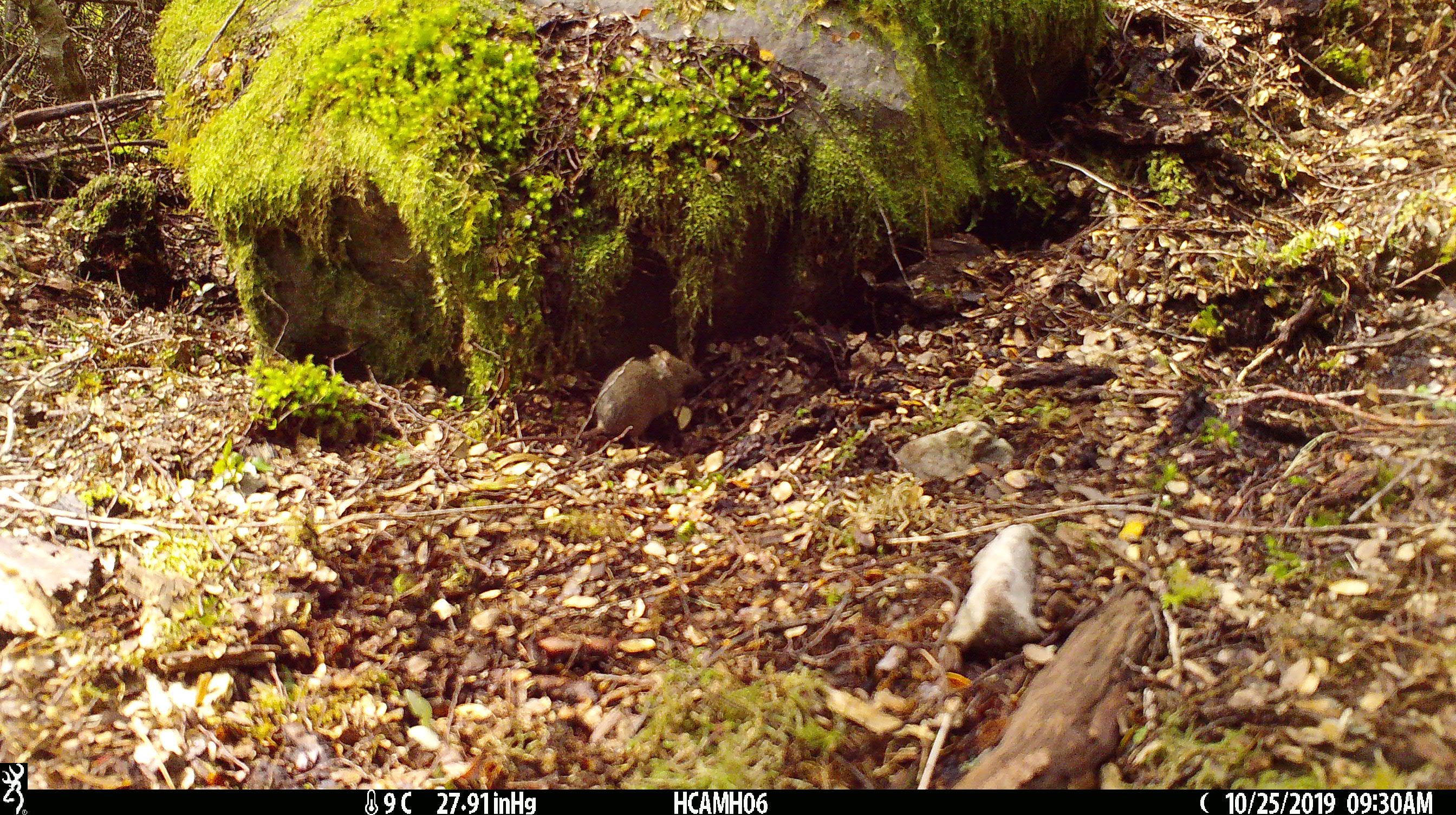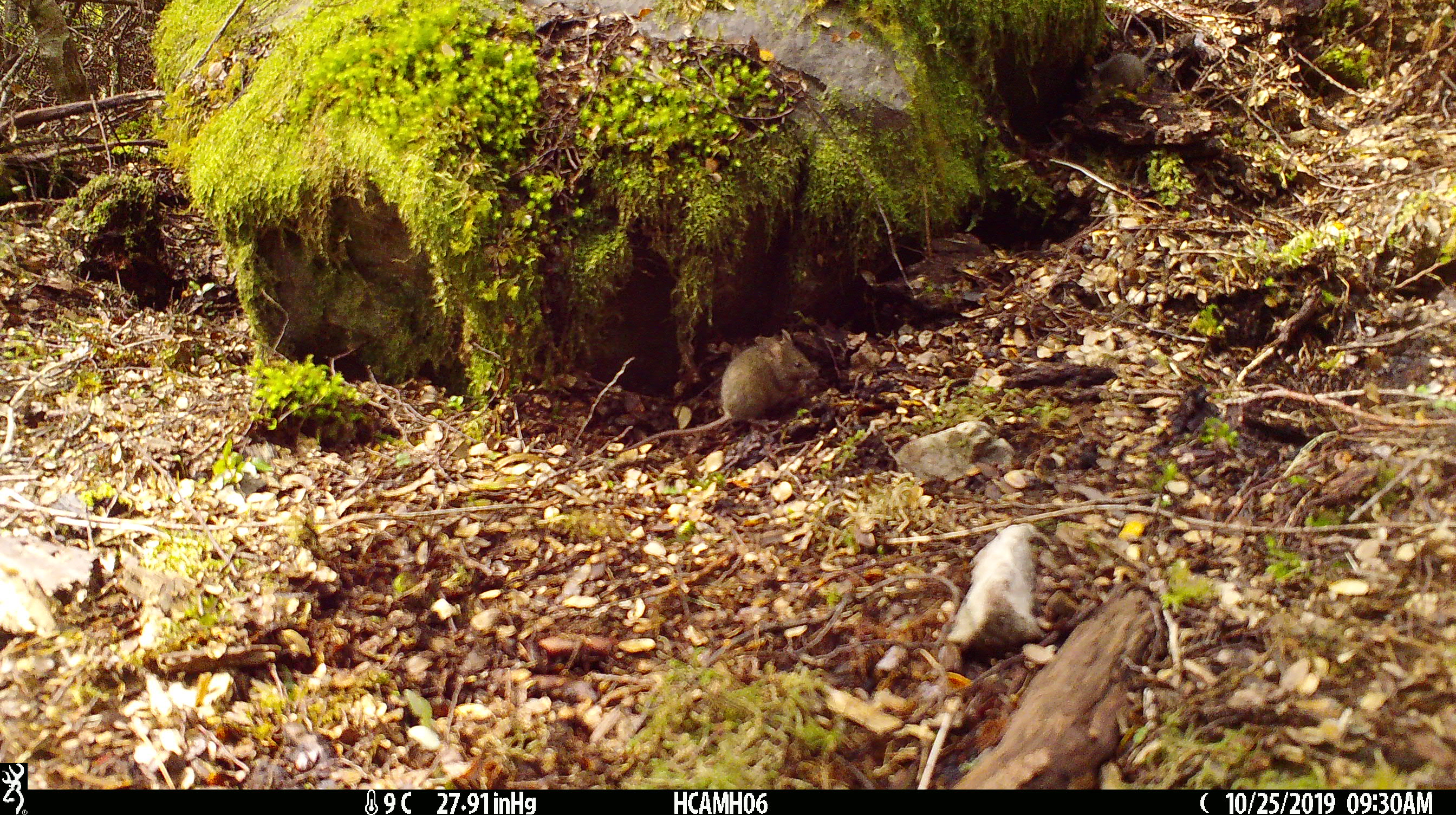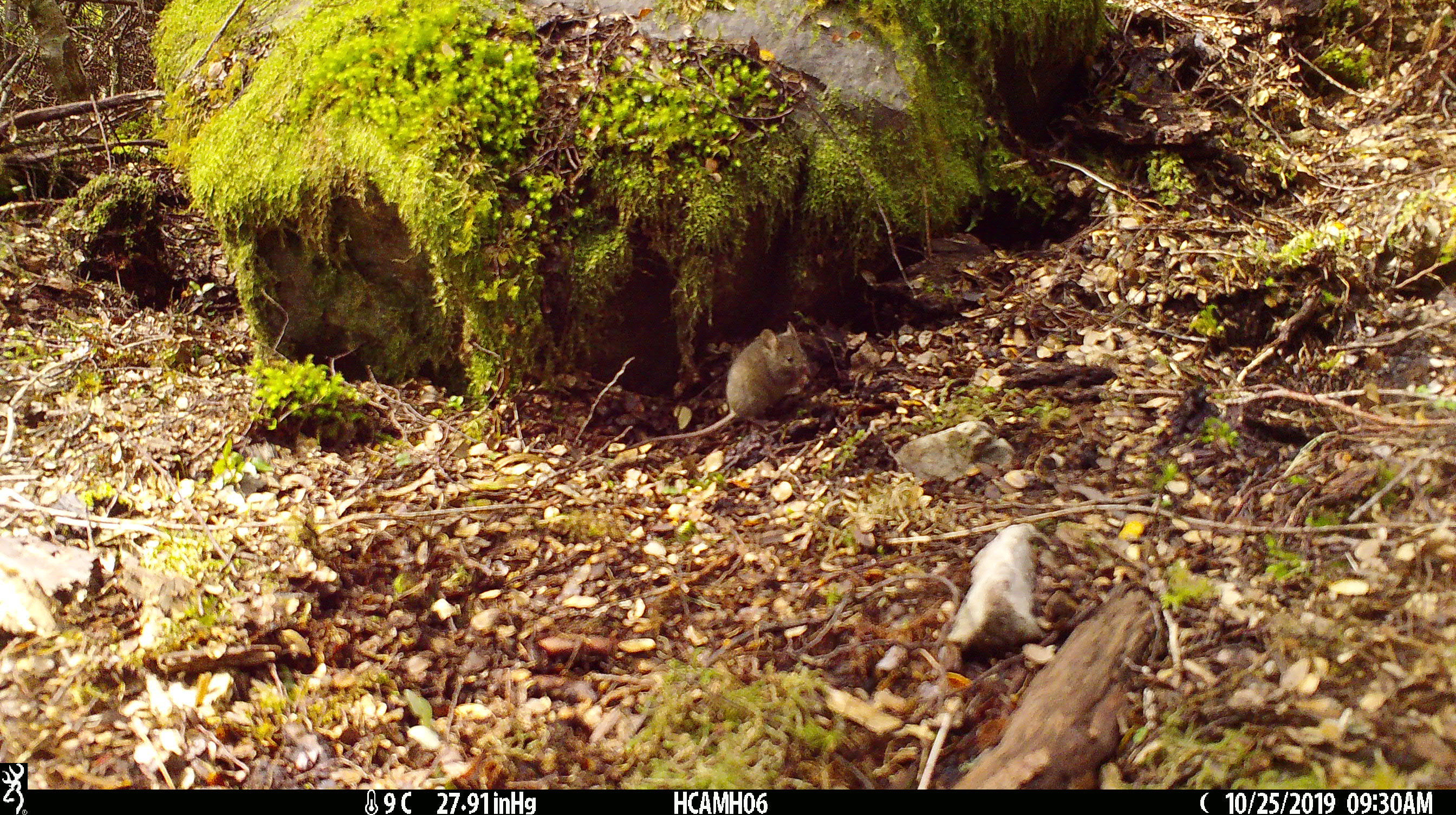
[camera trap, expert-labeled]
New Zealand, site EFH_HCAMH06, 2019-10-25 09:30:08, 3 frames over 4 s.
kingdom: Animalia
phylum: Chordata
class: Mammalia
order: Rodentia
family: Muridae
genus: Mus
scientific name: Mus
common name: mouse